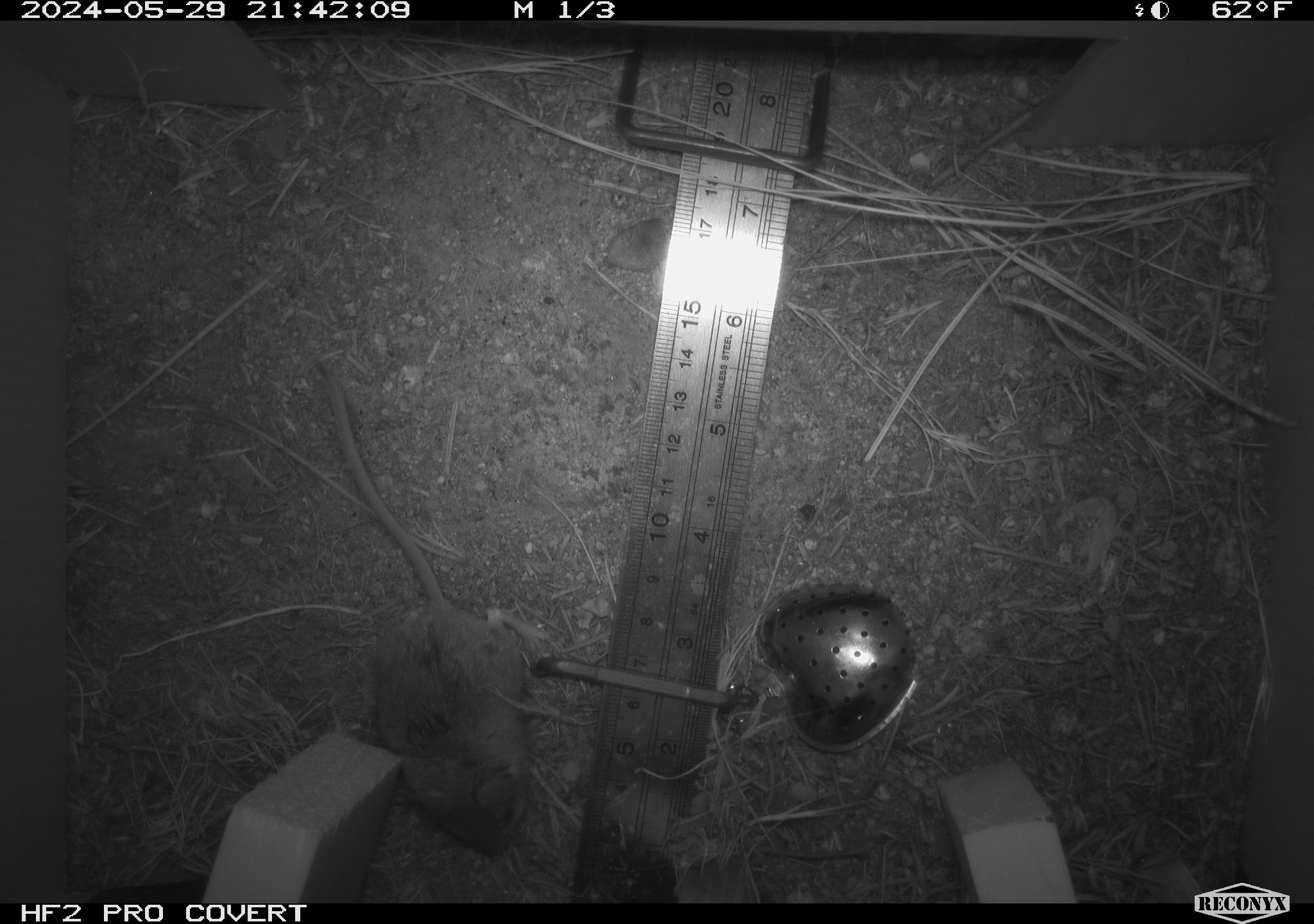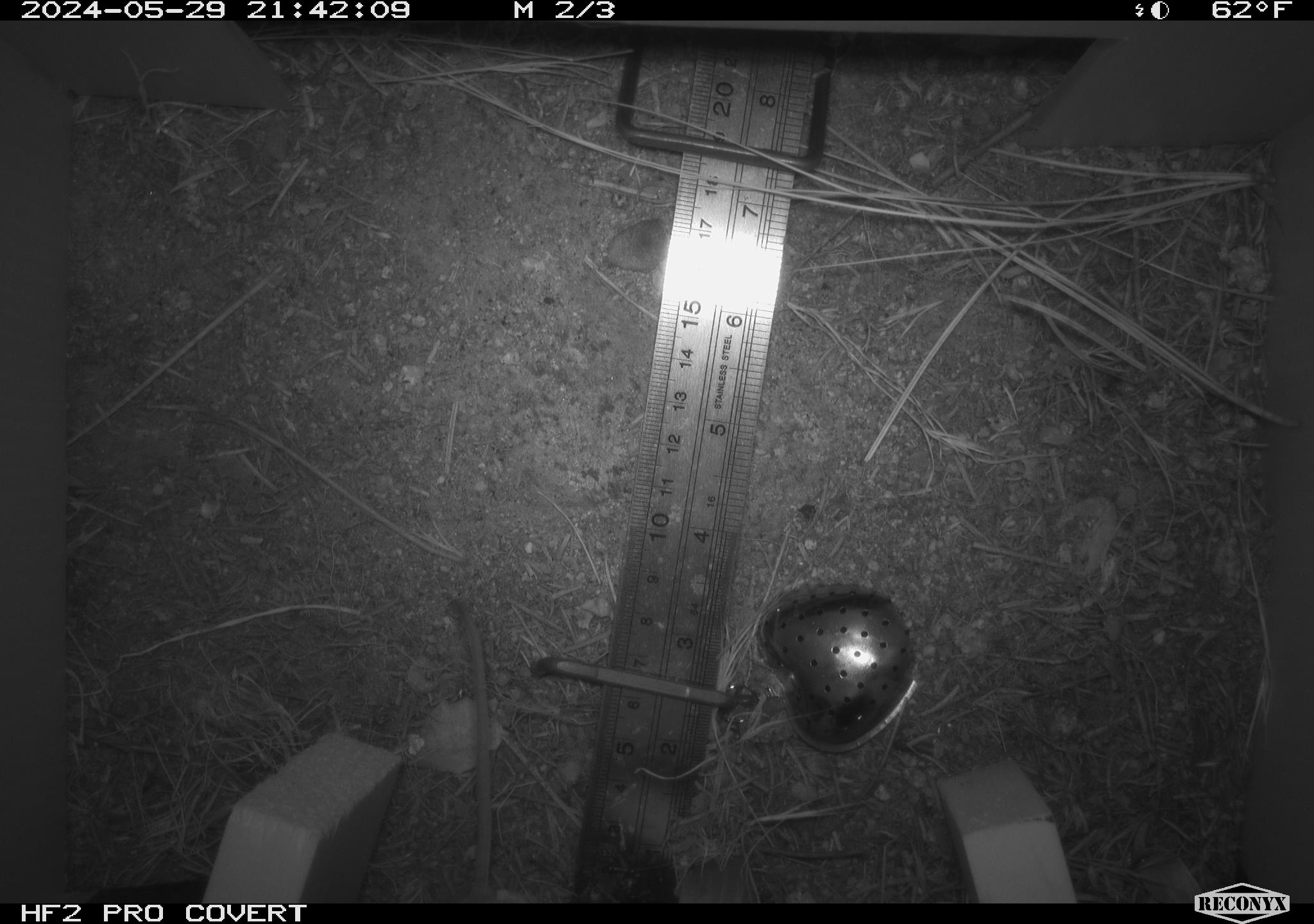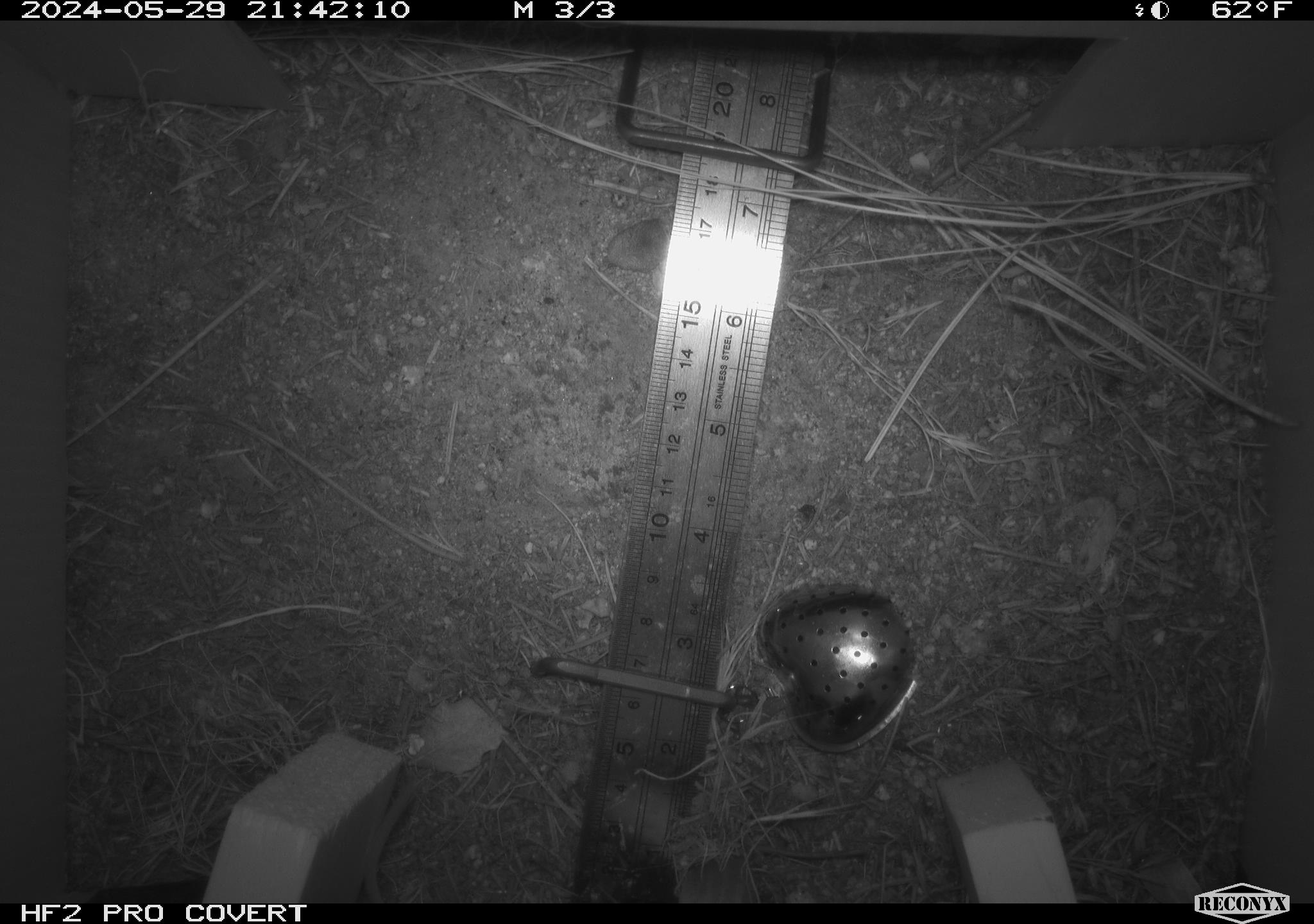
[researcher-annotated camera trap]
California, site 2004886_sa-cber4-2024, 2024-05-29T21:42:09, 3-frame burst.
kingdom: Animalia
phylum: Chordata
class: Mammalia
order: Rodentia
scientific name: Rodentia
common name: mouse species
Mouse species (Rodentia).